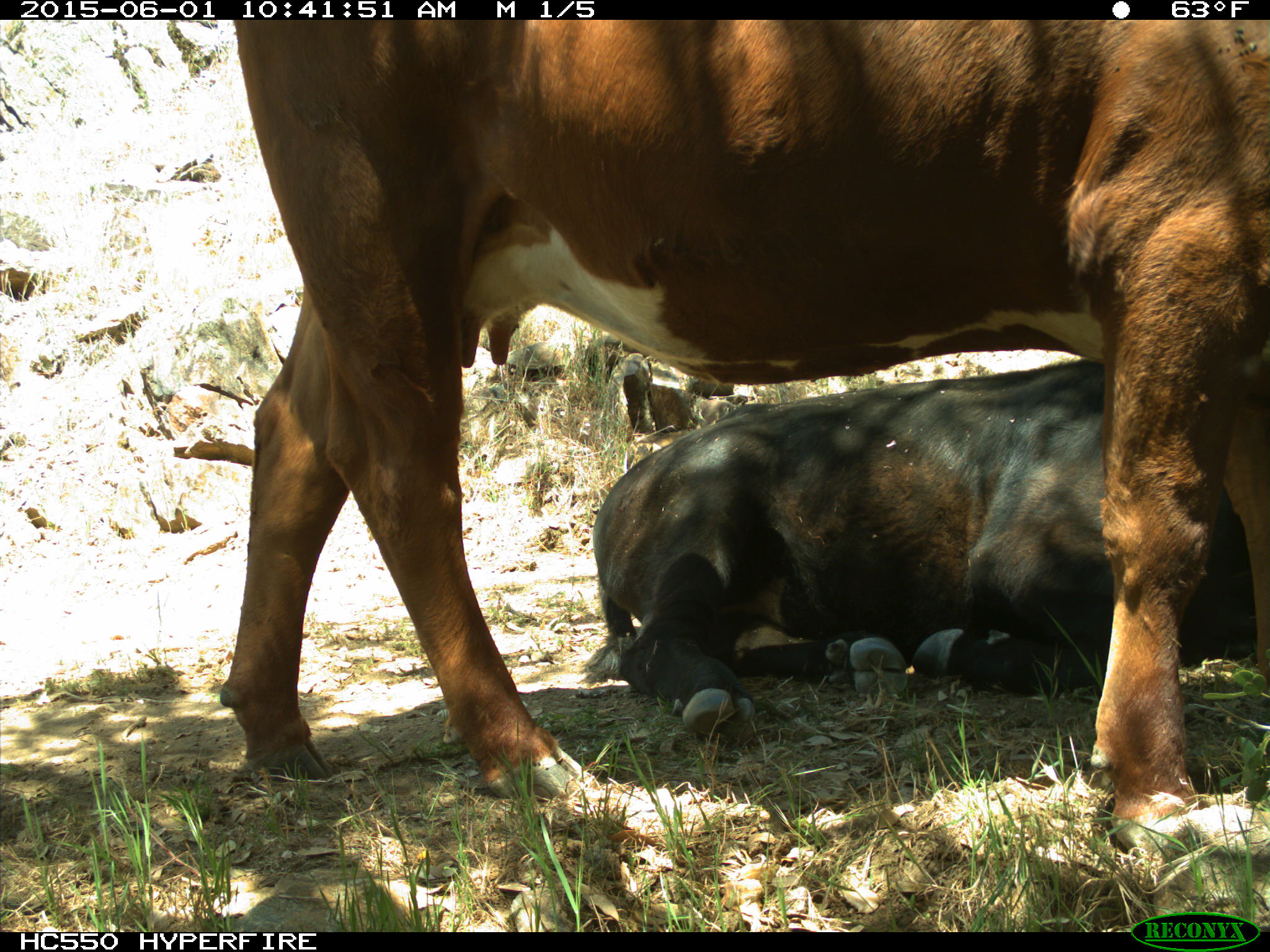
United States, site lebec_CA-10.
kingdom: Animalia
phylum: Chordata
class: Mammalia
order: Artiodactyla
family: Bovidae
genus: Bos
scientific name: Bos taurus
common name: domestic cow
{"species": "Bos taurus (domestic cow)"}